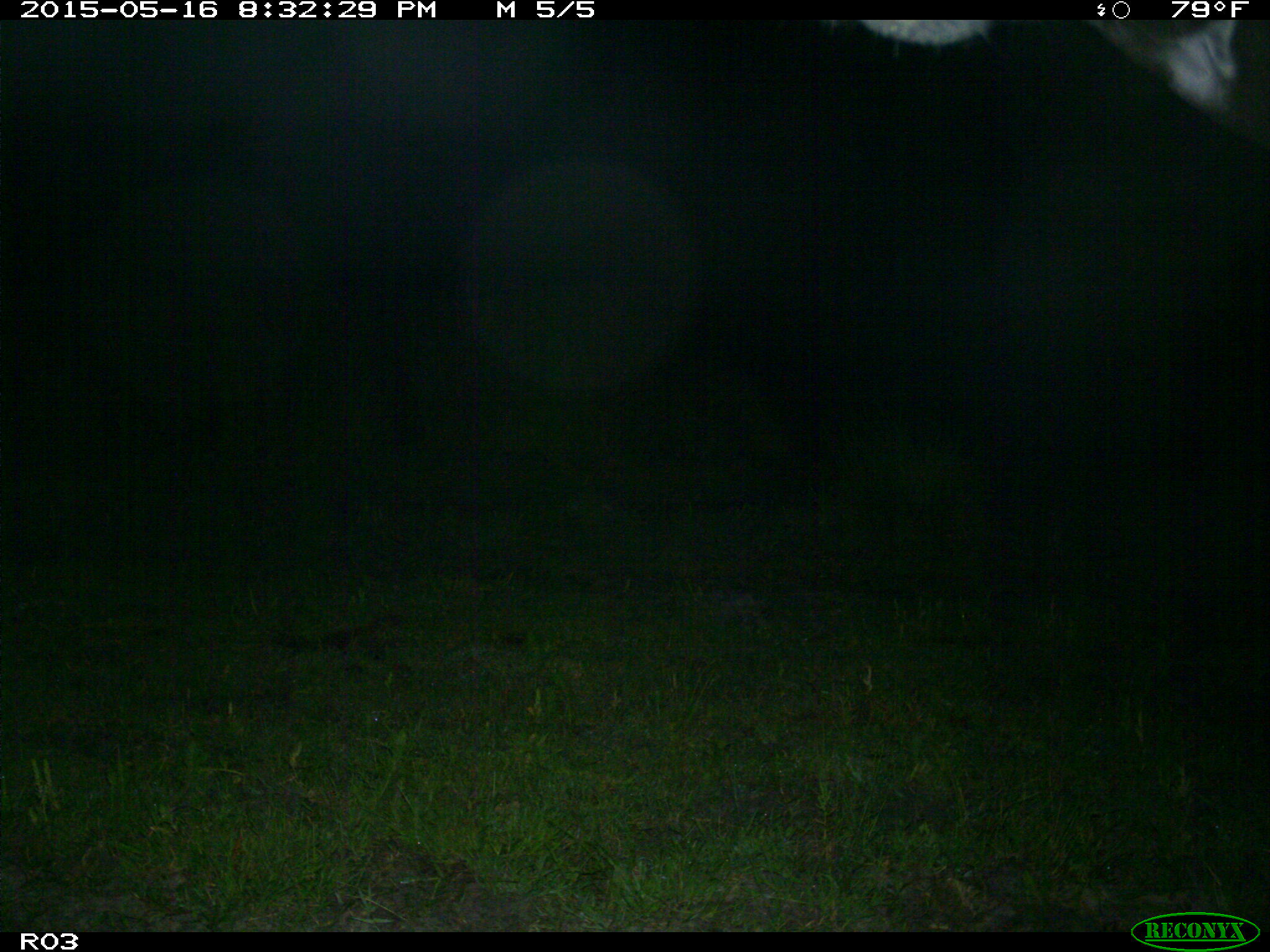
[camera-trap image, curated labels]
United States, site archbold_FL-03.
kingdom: Animalia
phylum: Chordata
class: Mammalia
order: Artiodactyla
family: Bovidae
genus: Bos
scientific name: Bos taurus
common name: domestic cow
Bos taurus (domestic cow).